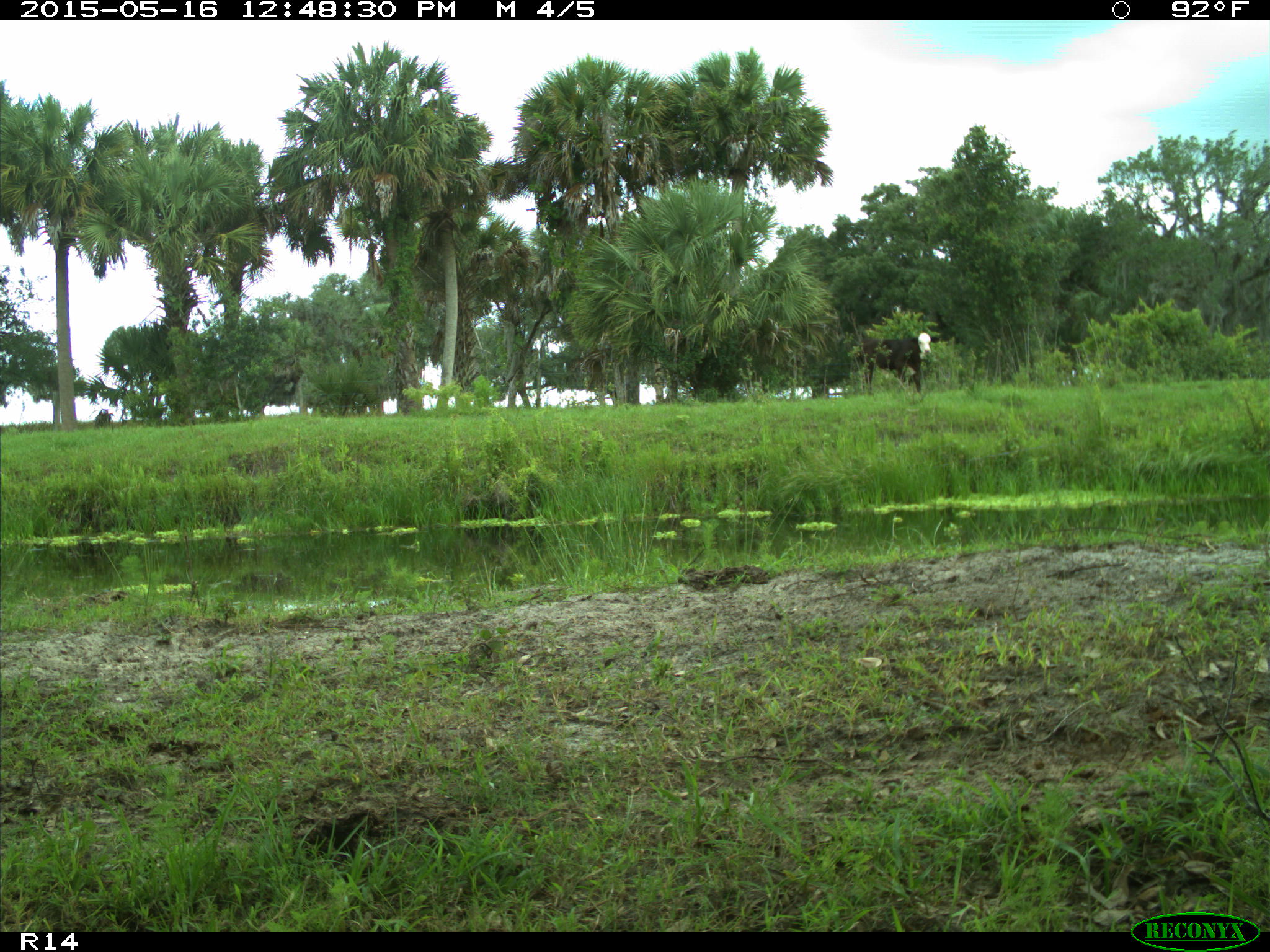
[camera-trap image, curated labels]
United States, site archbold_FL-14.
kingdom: Animalia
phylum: Chordata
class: Mammalia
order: Artiodactyla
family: Bovidae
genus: Bos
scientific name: Bos taurus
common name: domestic cow